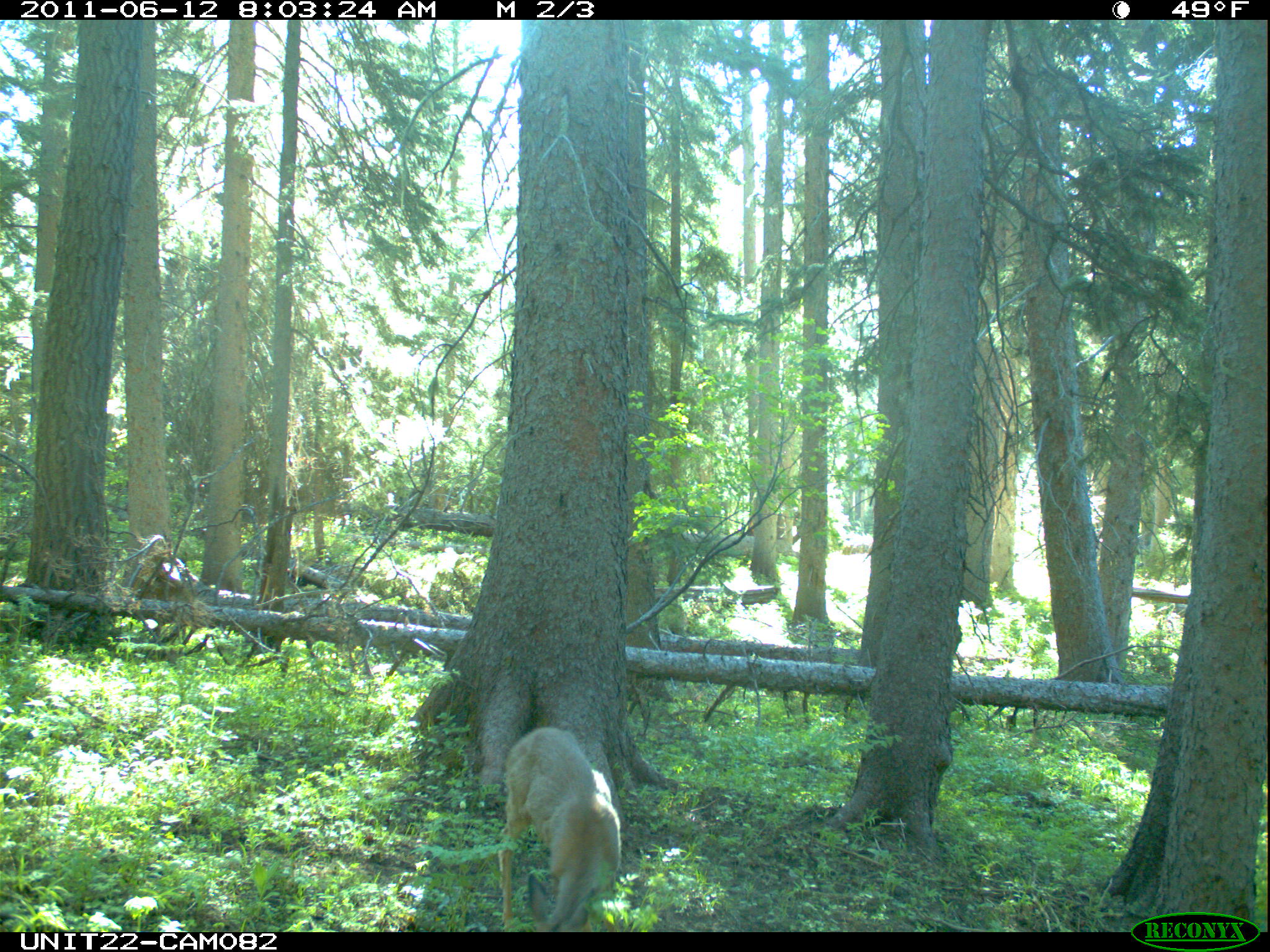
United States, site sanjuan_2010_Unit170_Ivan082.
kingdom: Animalia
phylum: Chordata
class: Mammalia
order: Artiodactyla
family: Cervidae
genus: Odocoileus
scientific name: Odocoileus hemionus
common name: mule deer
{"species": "Odocoileus hemionus (mule deer)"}